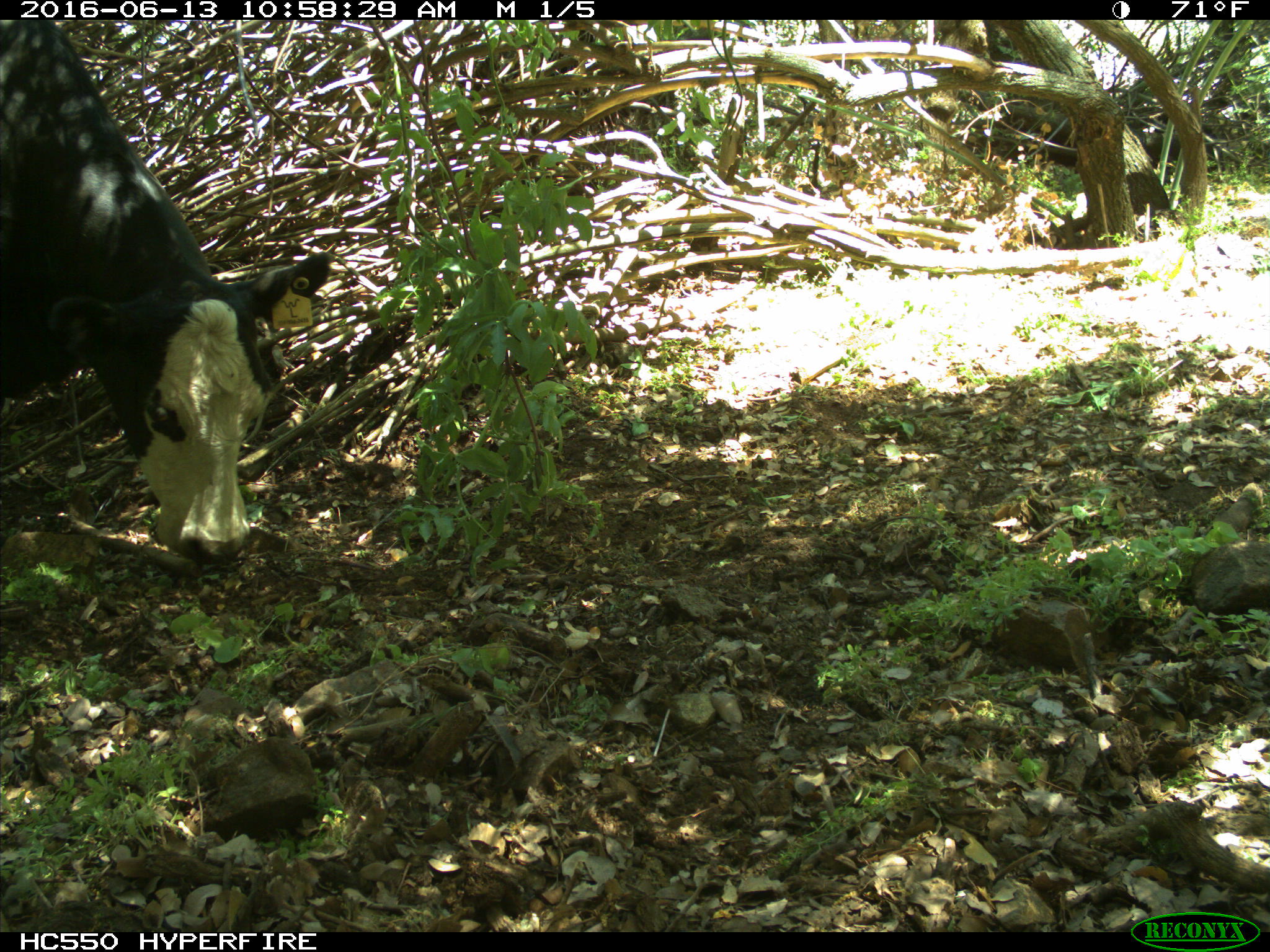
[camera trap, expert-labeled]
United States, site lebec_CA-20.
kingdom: Animalia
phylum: Chordata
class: Mammalia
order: Artiodactyla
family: Bovidae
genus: Bos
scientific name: Bos taurus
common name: domestic cow